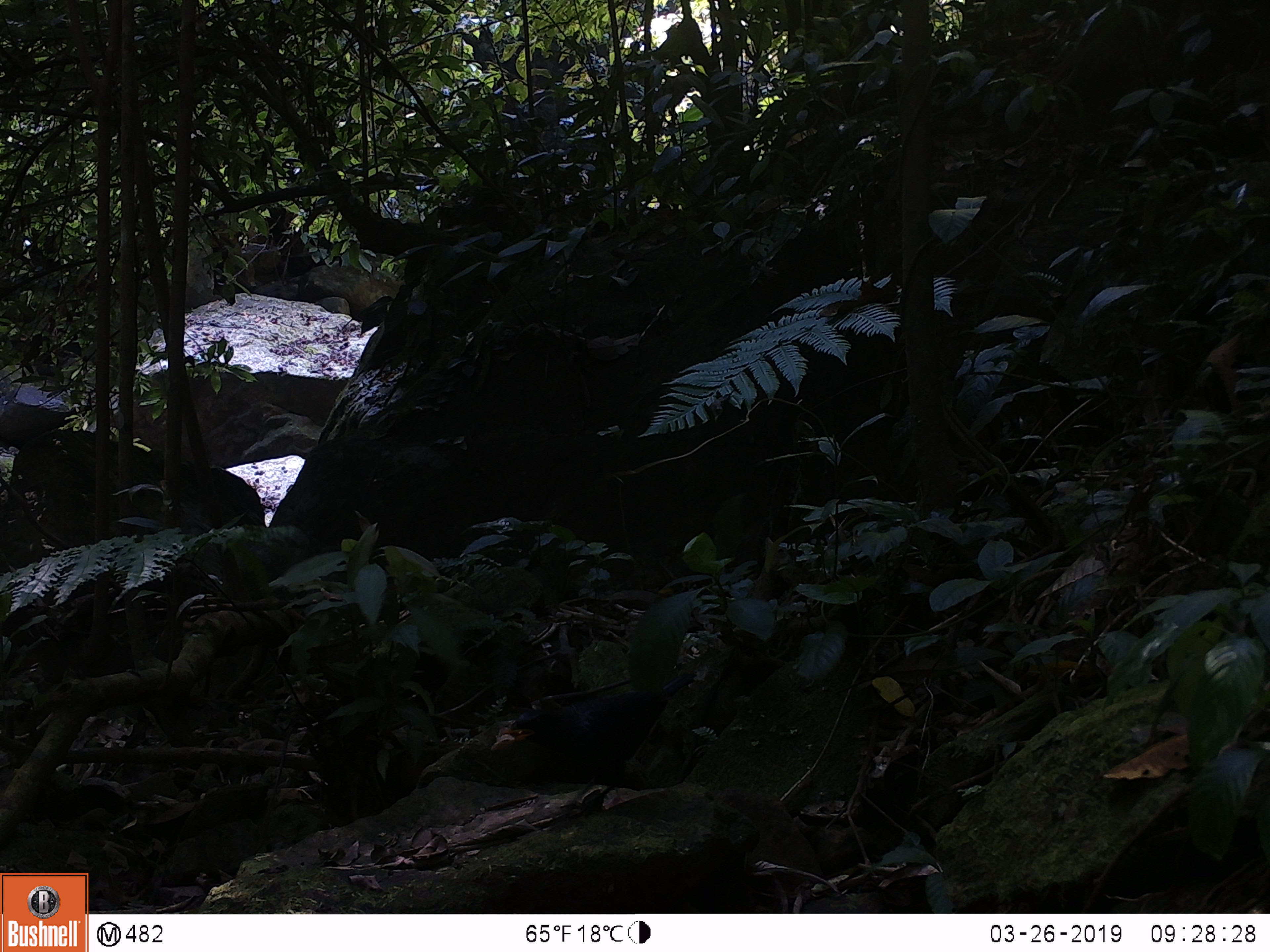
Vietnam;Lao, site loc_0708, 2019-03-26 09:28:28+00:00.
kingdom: Animalia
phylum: Chordata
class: Aves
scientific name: Aves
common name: bird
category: unidentified bird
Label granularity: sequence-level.